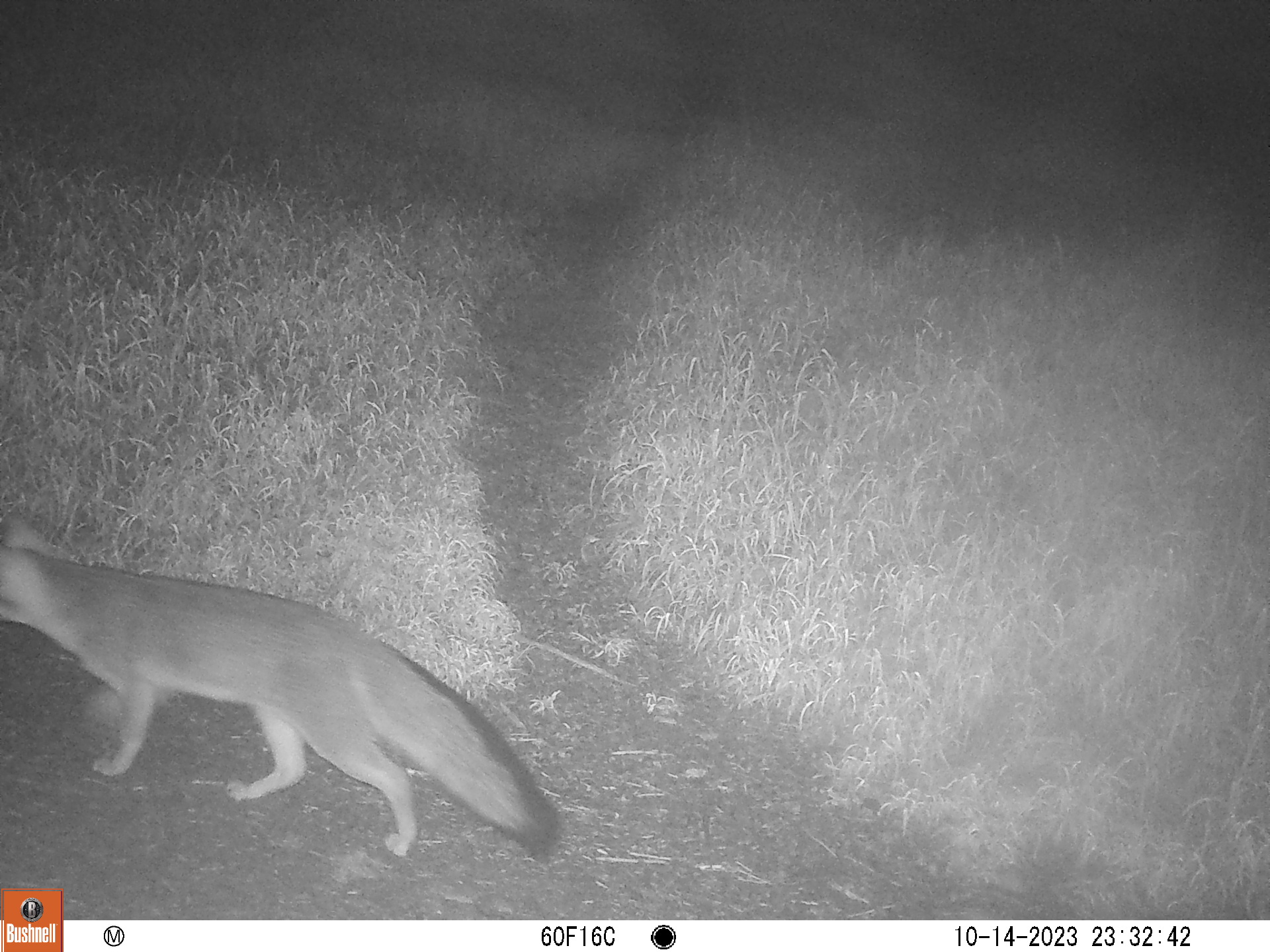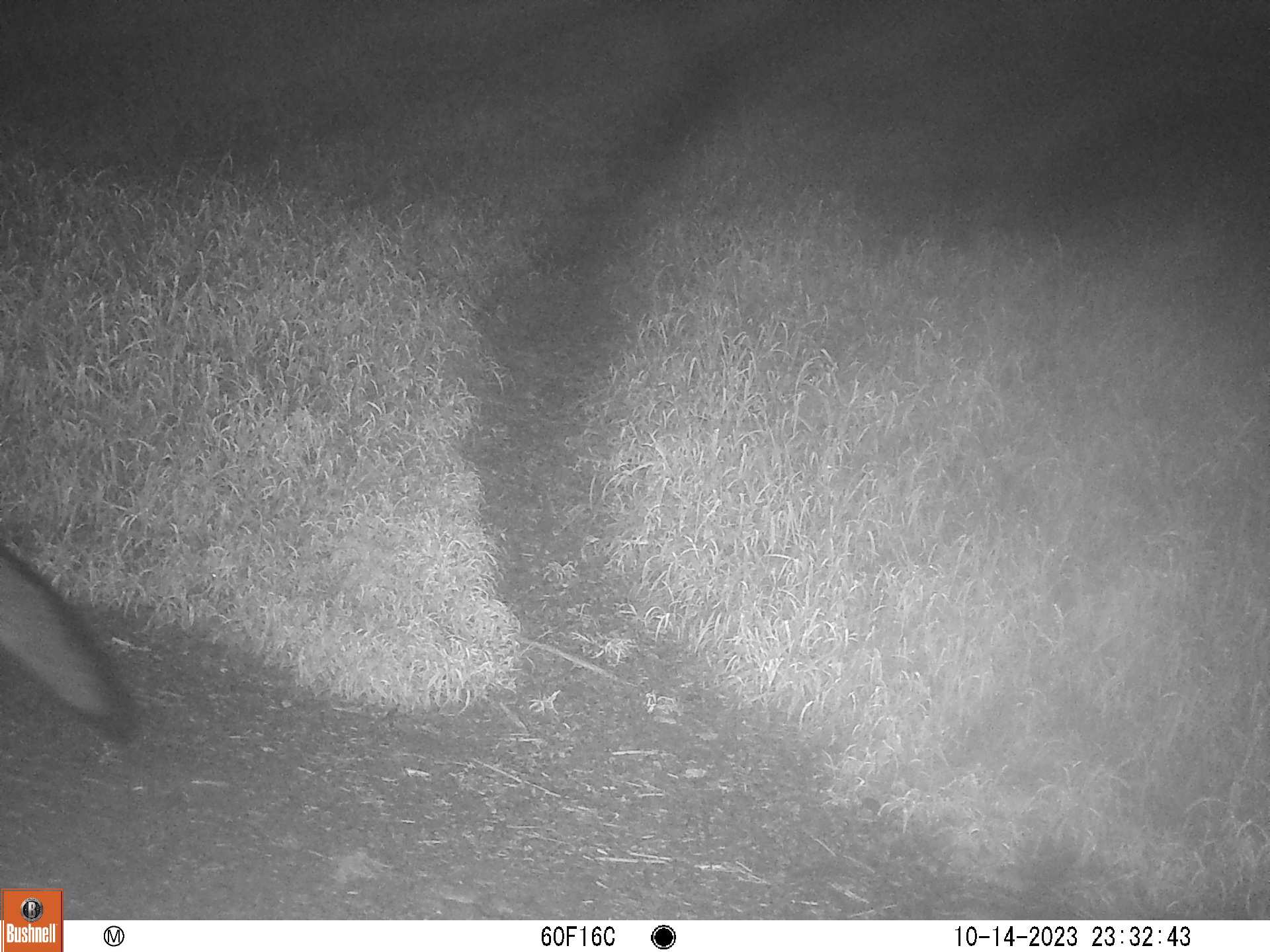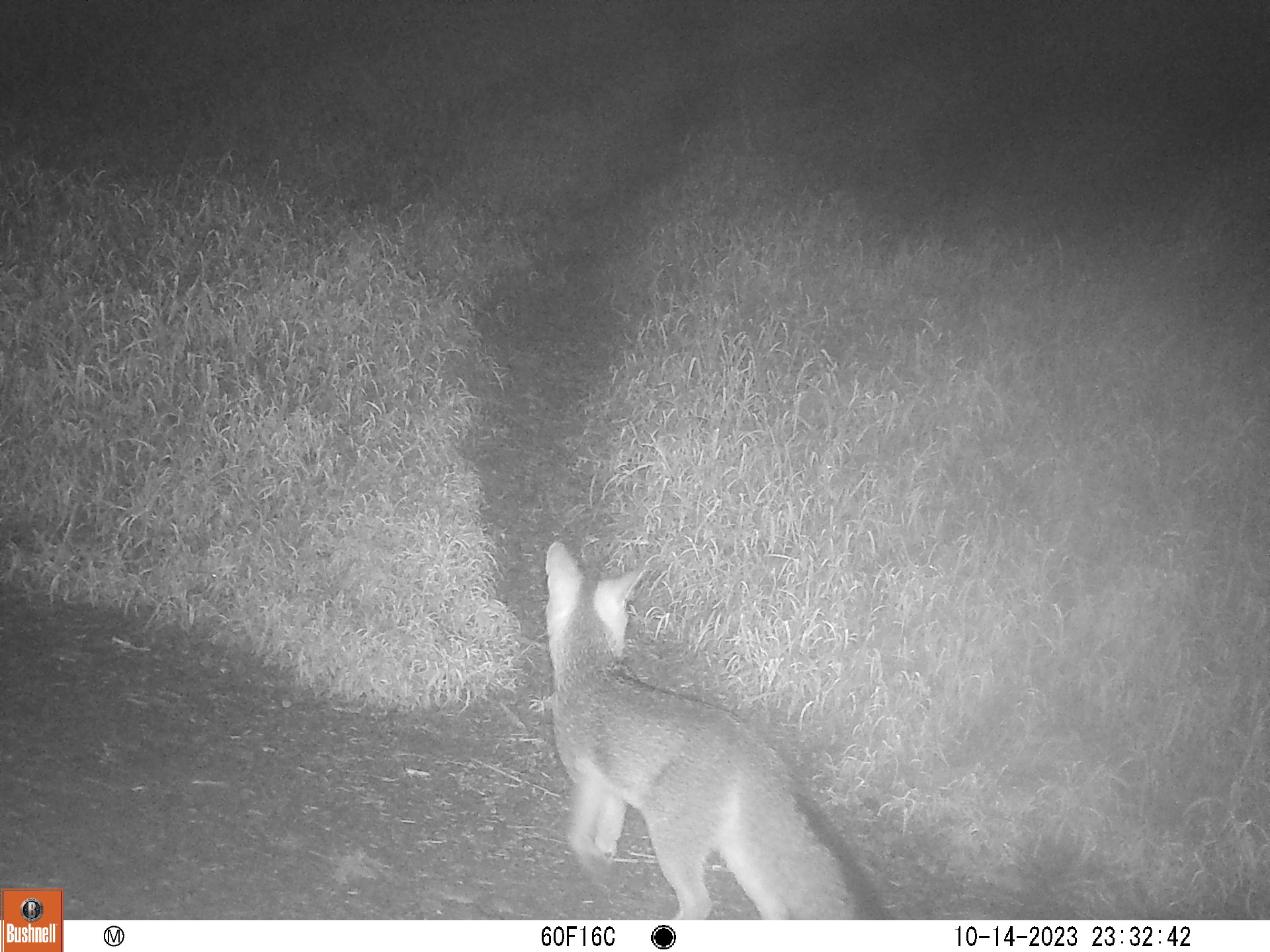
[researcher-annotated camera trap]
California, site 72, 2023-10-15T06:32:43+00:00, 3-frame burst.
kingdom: Animalia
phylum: Chordata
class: Mammalia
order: Carnivora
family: Canidae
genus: Urocyon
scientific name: Urocyon cinereoargenteus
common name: gray fox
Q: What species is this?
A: Gray fox (Urocyon cinereoargenteus).